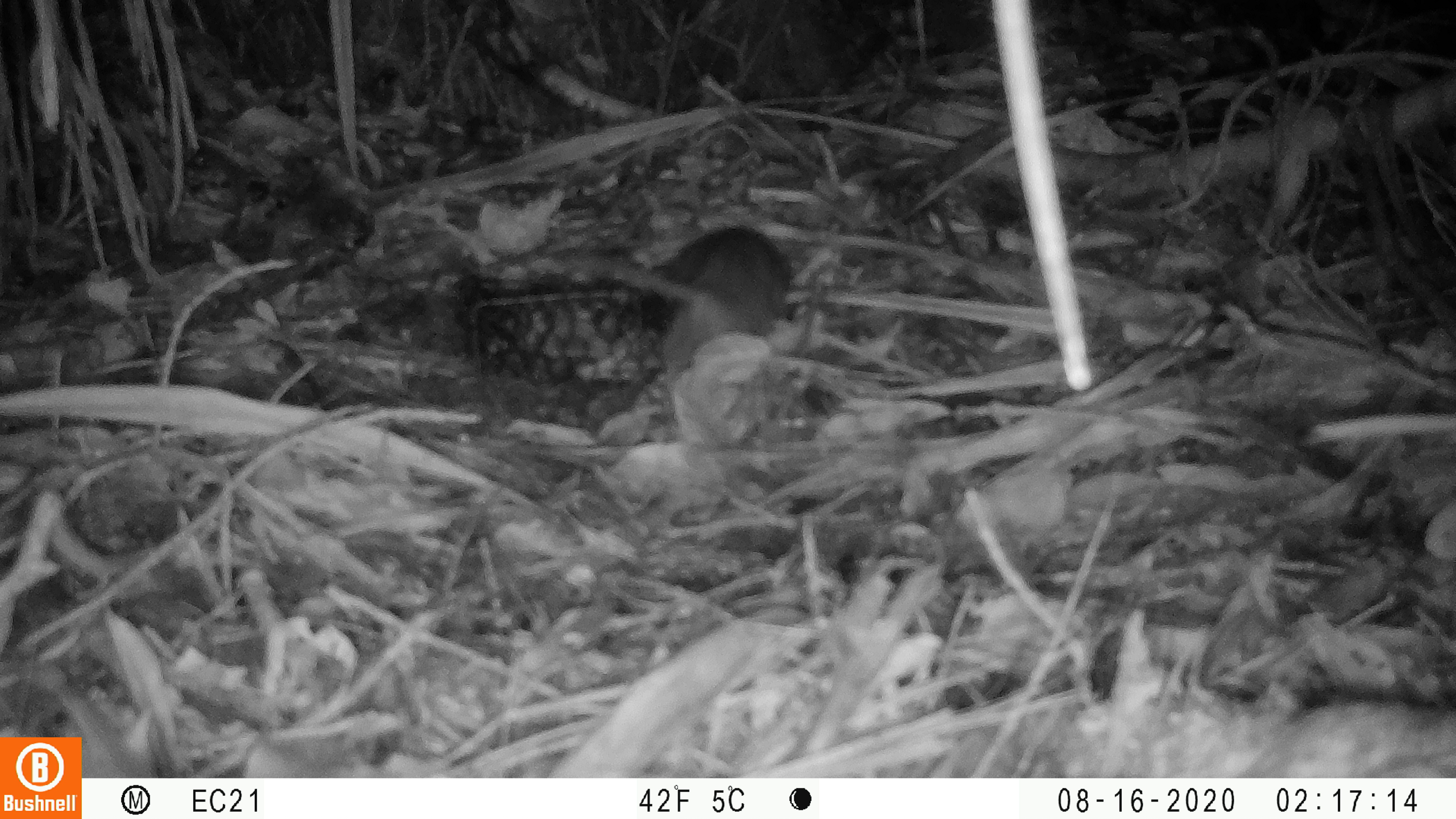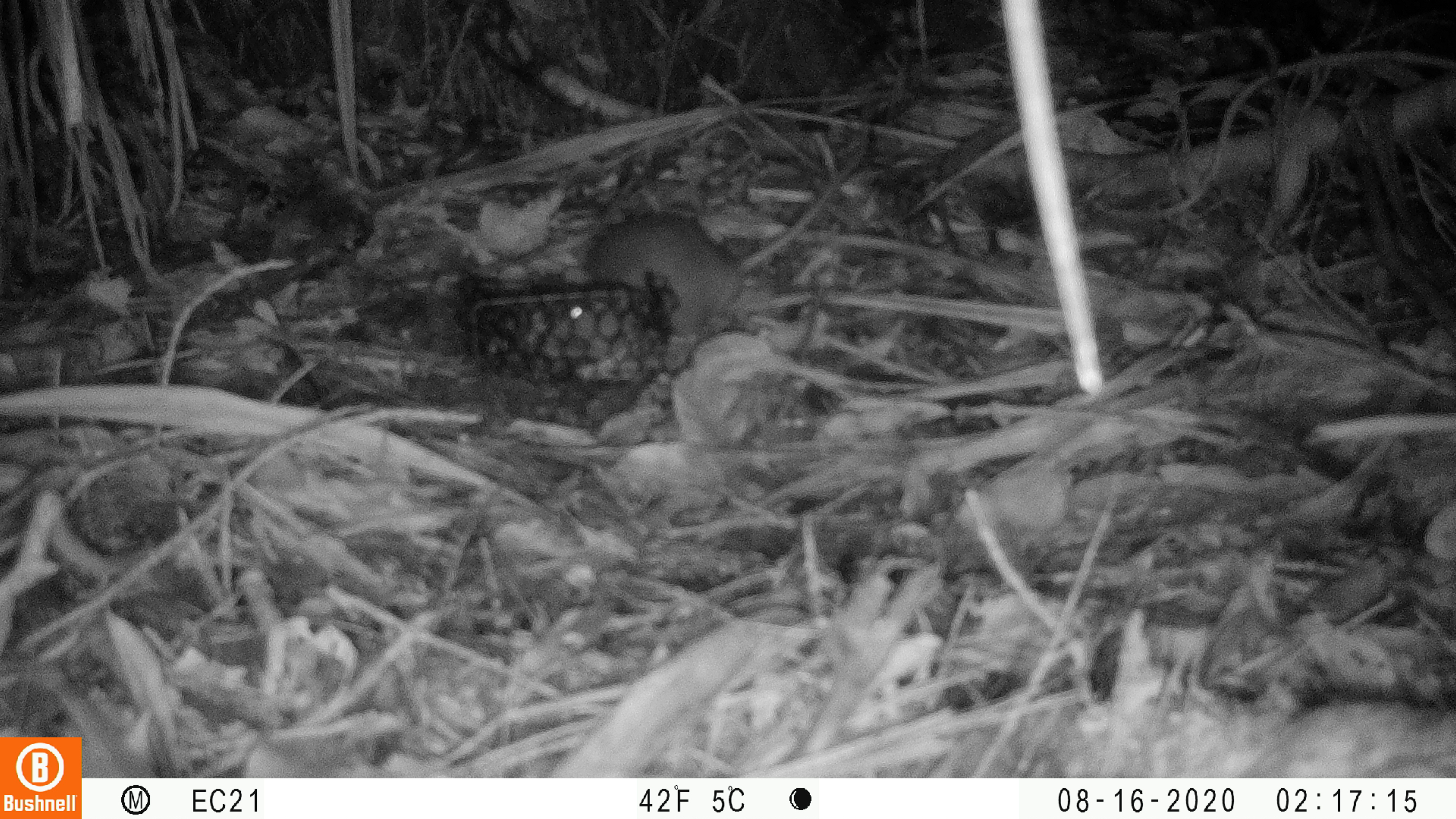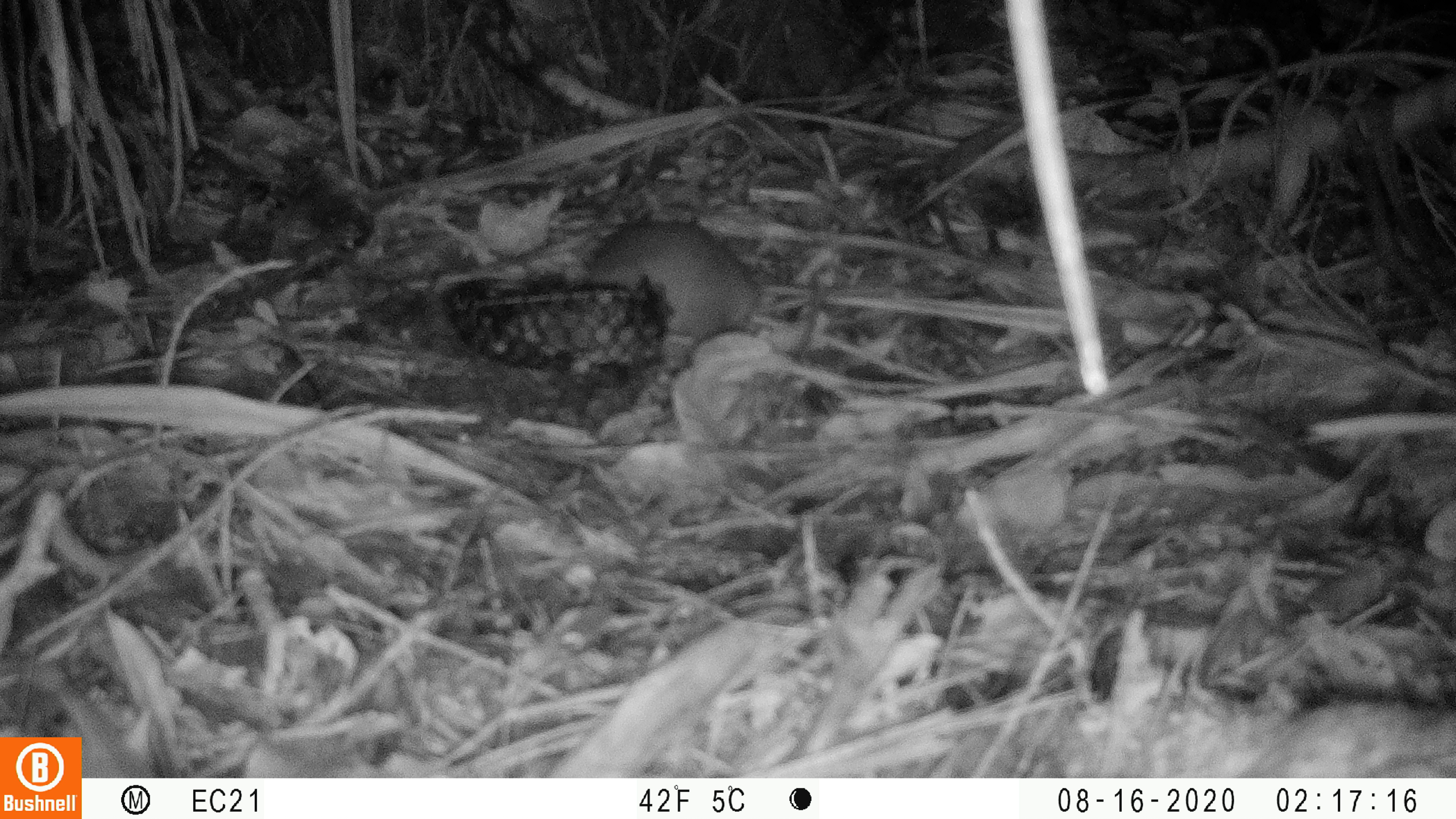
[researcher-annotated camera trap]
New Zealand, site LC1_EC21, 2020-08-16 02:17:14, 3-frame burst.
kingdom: Animalia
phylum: Chordata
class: Mammalia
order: Rodentia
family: Muridae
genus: Rattus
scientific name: Rattus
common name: rat